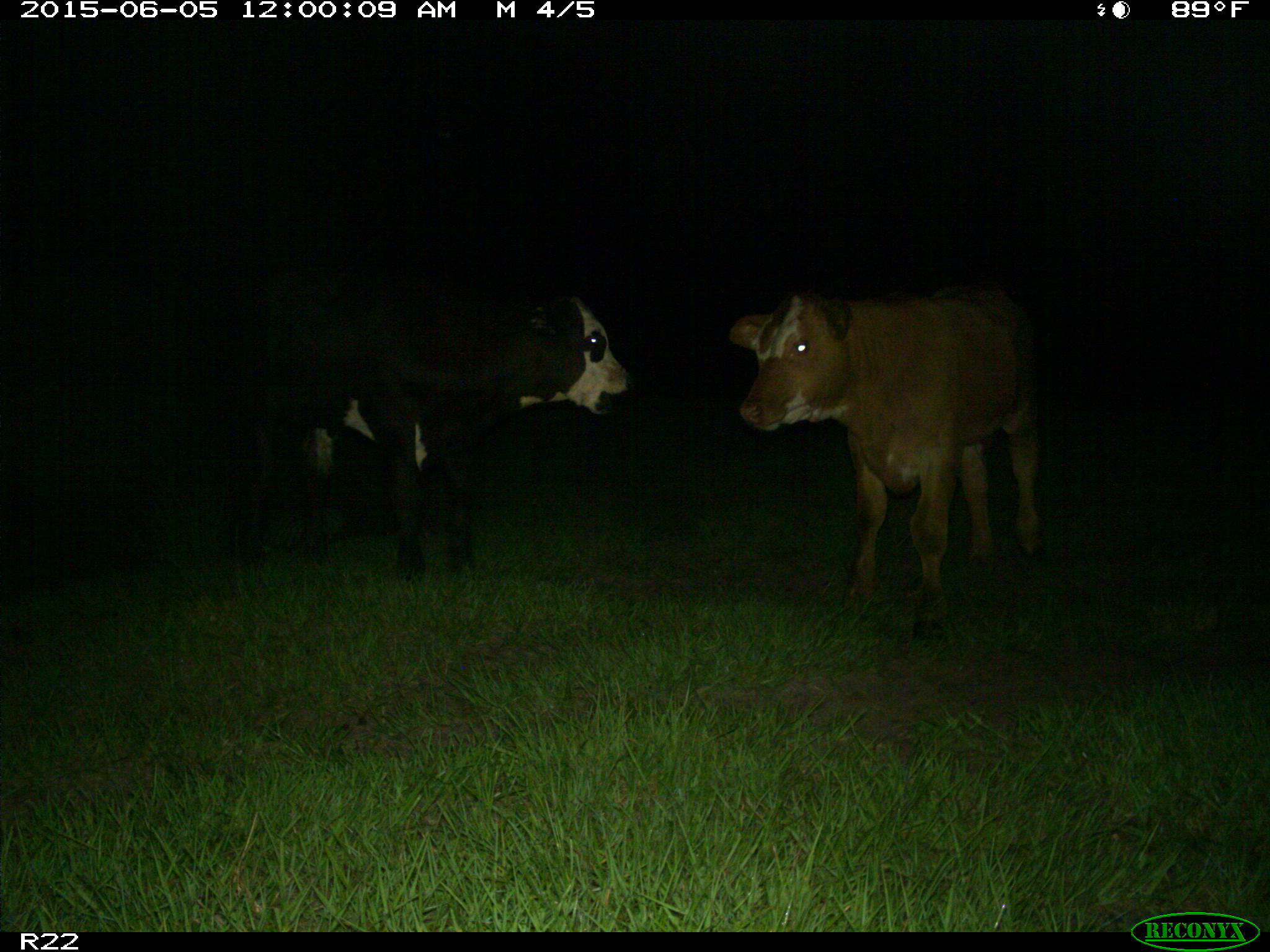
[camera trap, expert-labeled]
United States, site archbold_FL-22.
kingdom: Animalia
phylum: Chordata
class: Mammalia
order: Artiodactyla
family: Bovidae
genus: Bos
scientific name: Bos taurus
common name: domestic cow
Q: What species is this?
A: Bos taurus (domestic cow).